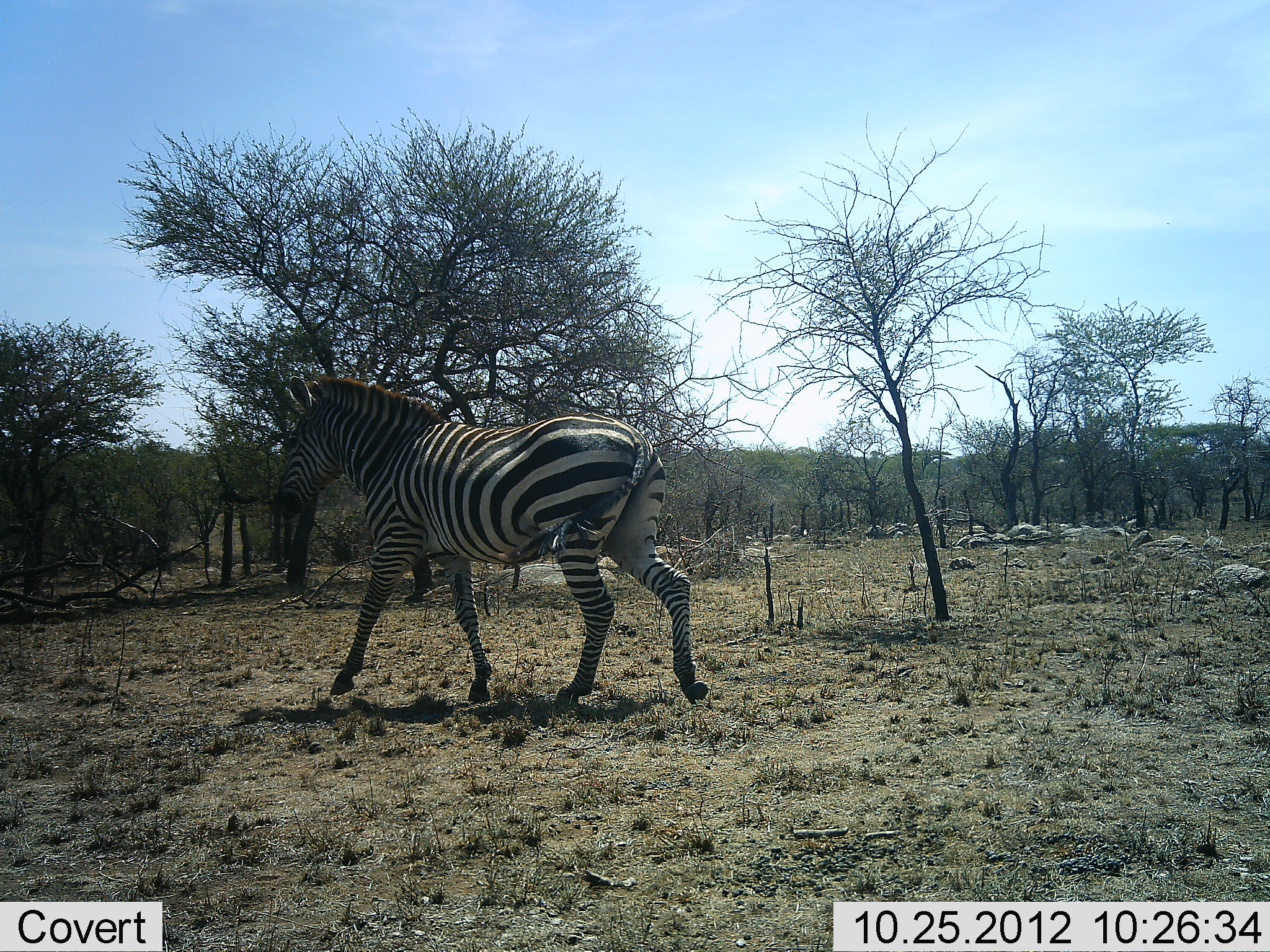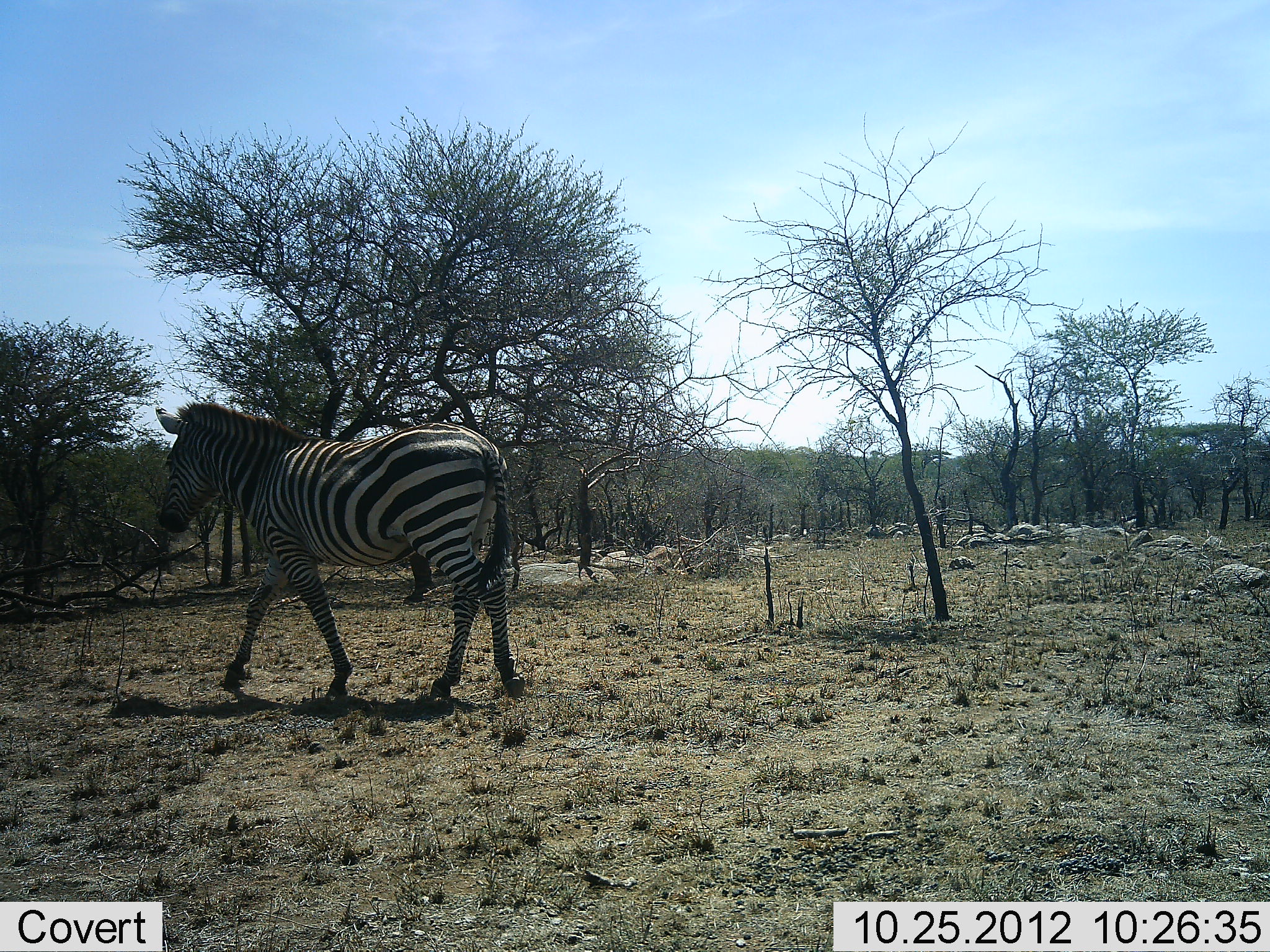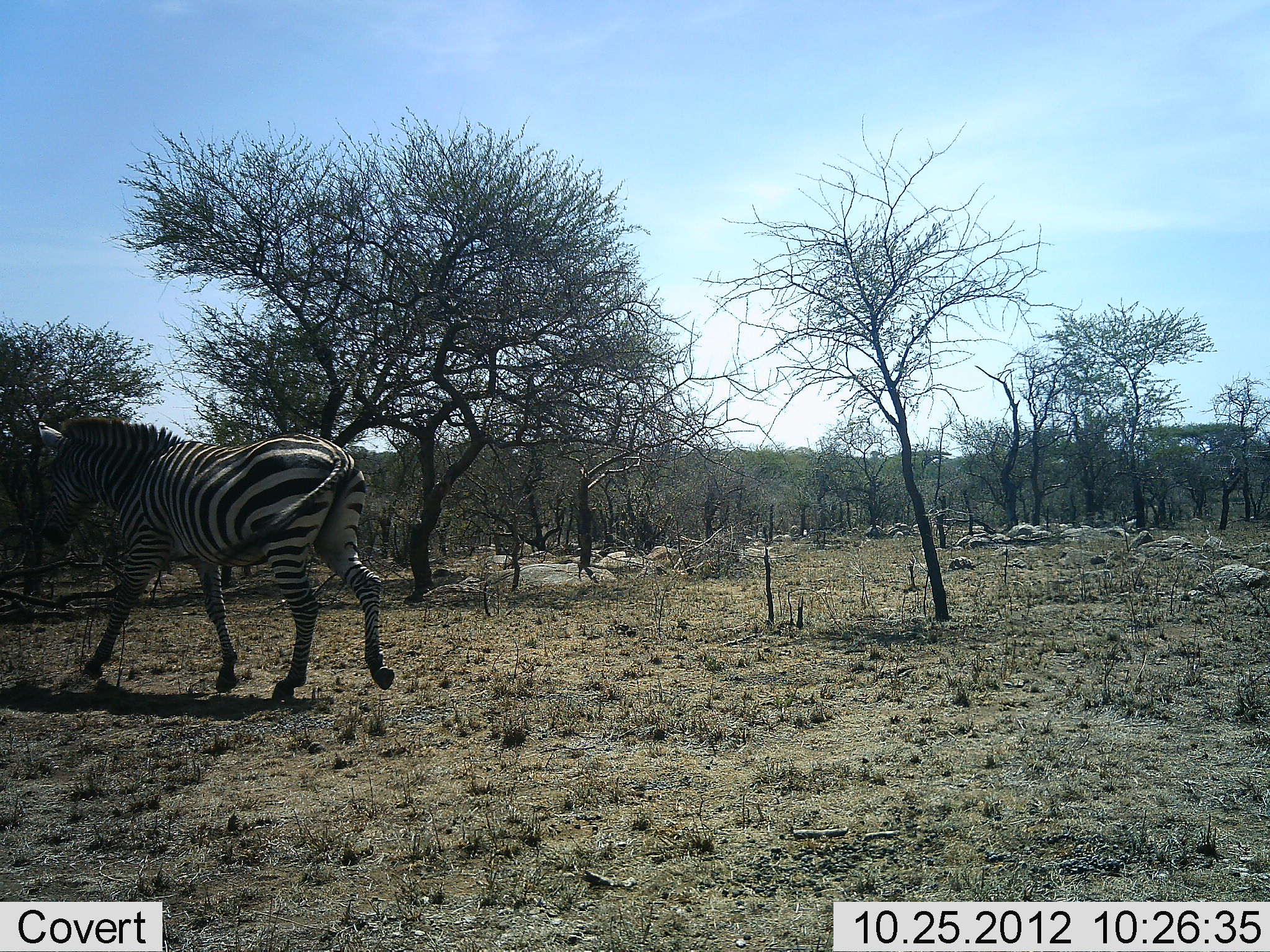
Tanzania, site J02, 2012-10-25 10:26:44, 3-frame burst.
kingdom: Animalia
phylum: Chordata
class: Mammalia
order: Perissodactyla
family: Equidae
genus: Equus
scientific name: Equus quagga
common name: plains zebra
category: zebra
Zebra (plains zebra) (Equus quagga), count 1. Behavior (volunteer vote fractions): standing 0%, resting 0%, moving 100%, interacting 0%. Young present (vote fraction): 0%. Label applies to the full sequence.